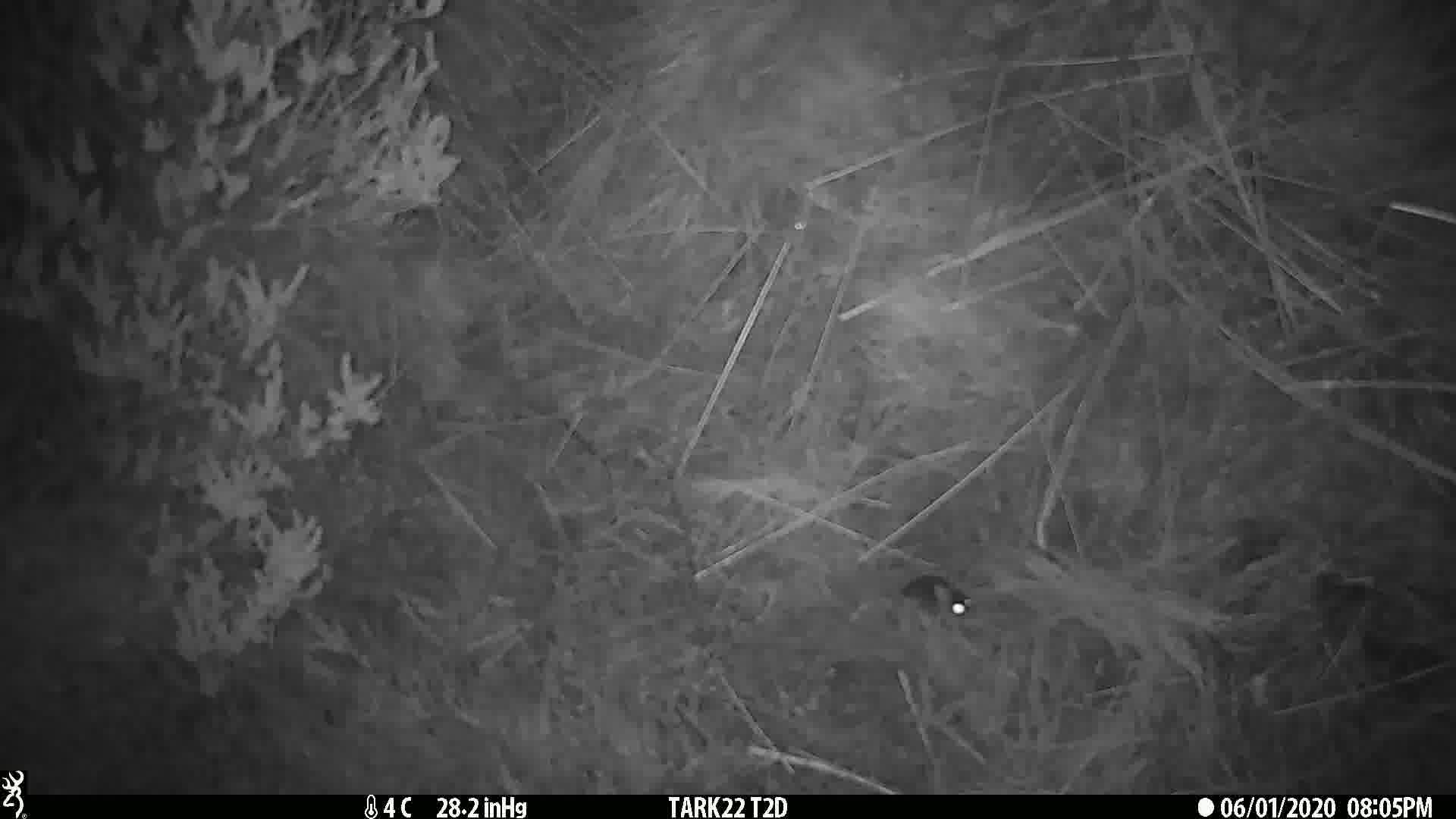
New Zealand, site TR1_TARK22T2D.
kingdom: Animalia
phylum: Chordata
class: Mammalia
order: Rodentia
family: Muridae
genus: Mus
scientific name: Mus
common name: mouse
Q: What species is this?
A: Mouse (Mus).